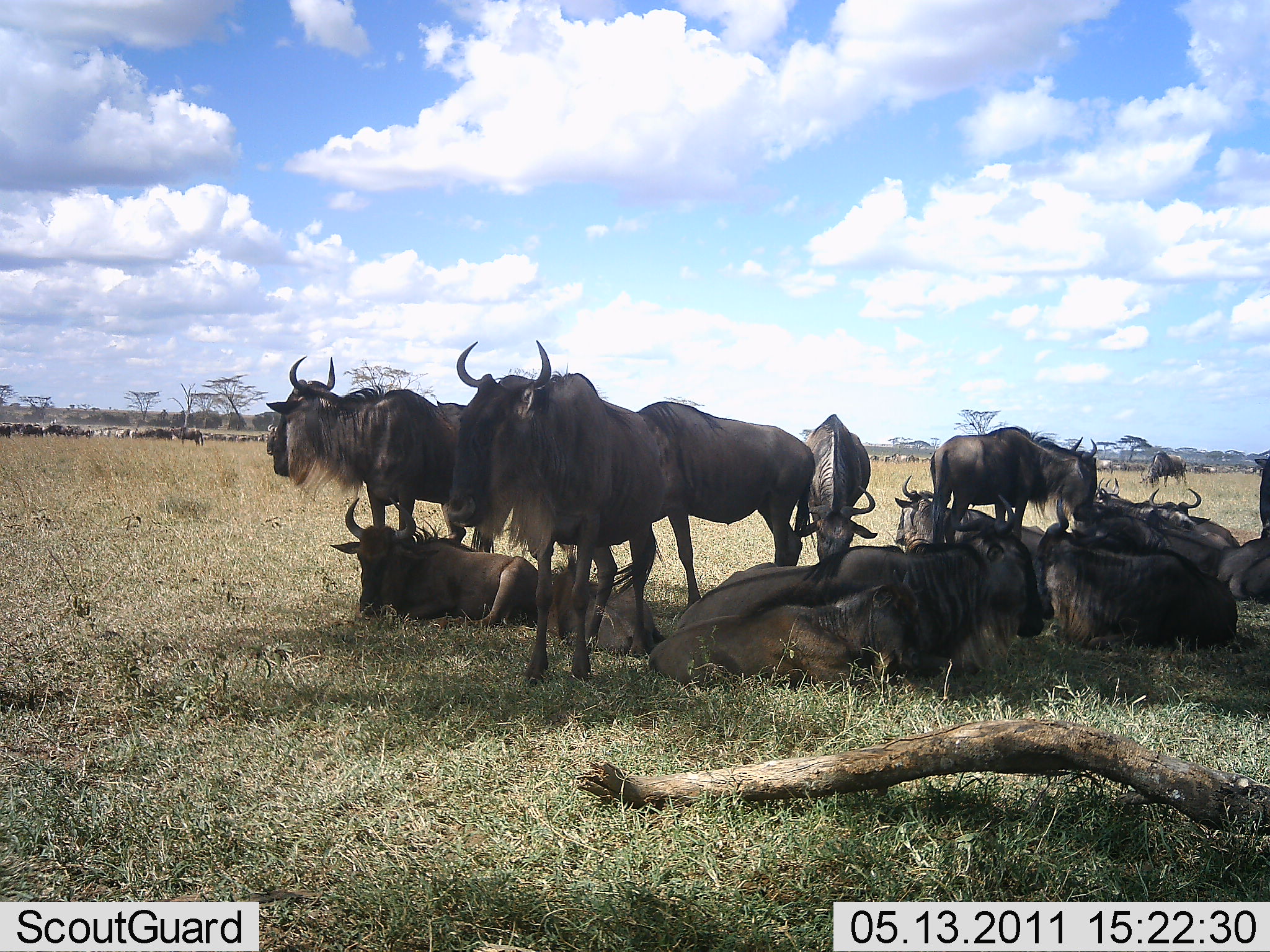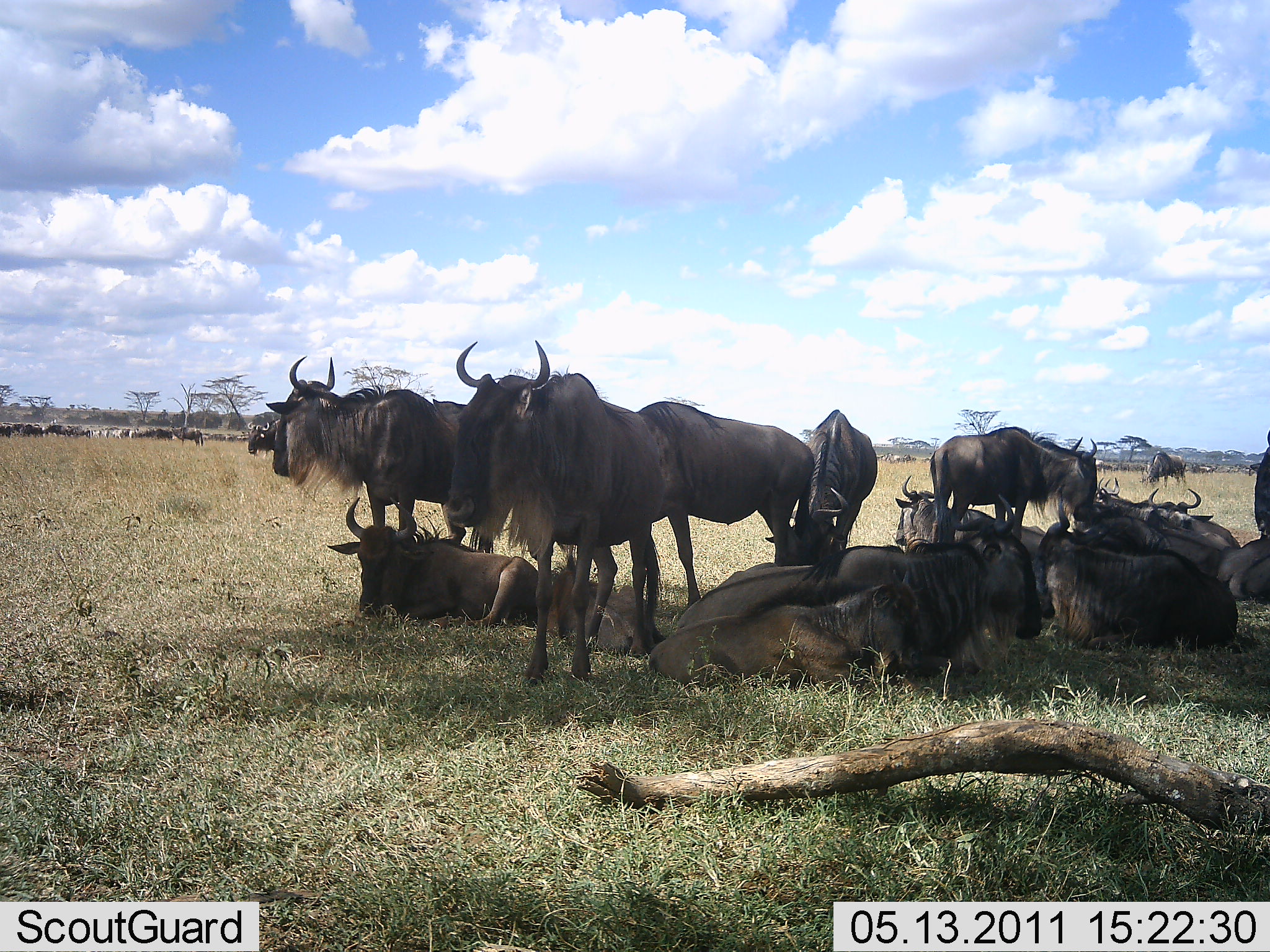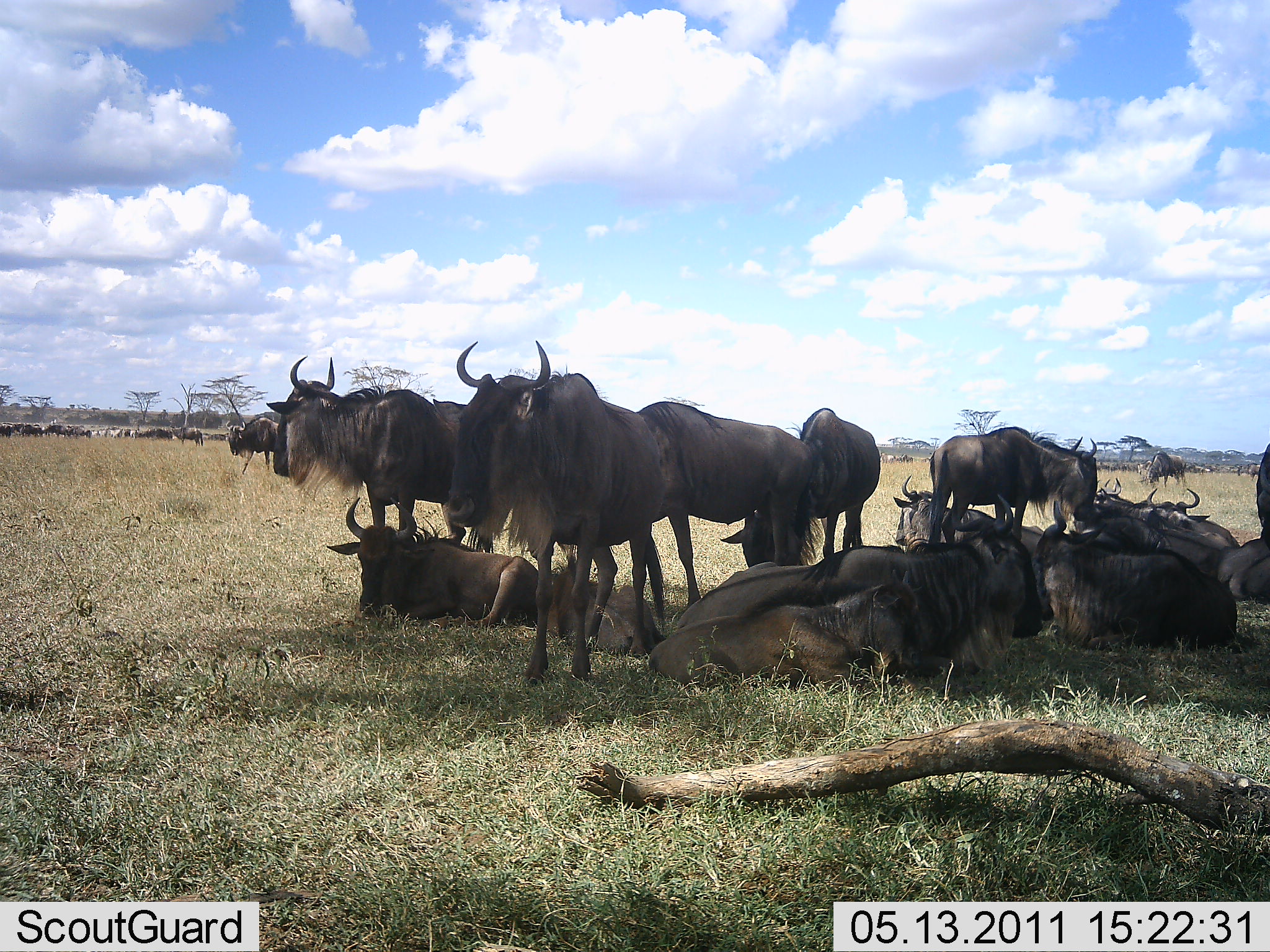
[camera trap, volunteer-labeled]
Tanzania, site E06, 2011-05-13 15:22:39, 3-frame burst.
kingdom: Animalia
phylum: Chordata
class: Mammalia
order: Artiodactyla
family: Bovidae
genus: Connochaetes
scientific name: Connochaetes taurinus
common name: blue wildebeest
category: wildebeest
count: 11-50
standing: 82%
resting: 100%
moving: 27%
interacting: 18%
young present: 9%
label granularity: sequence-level